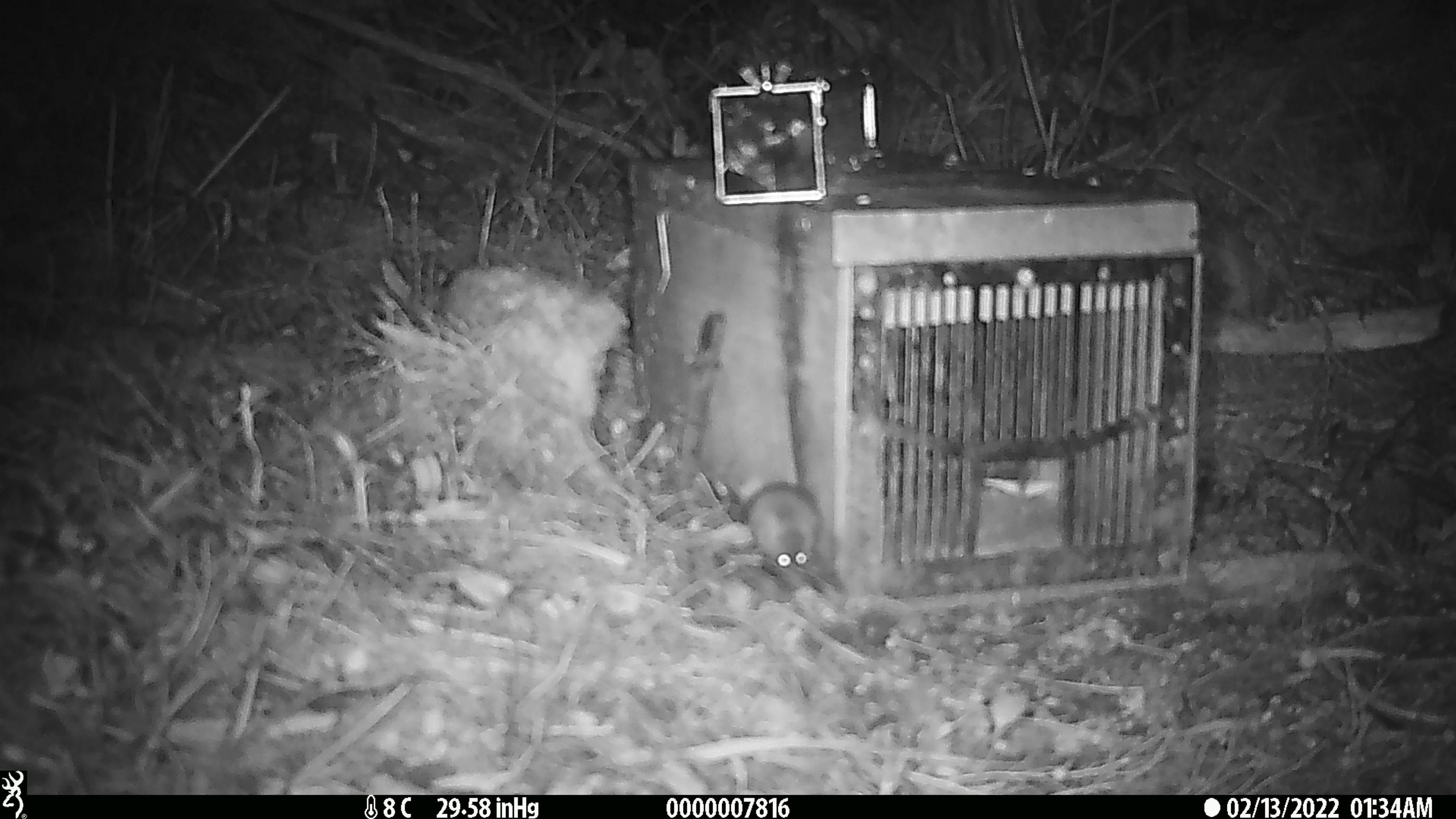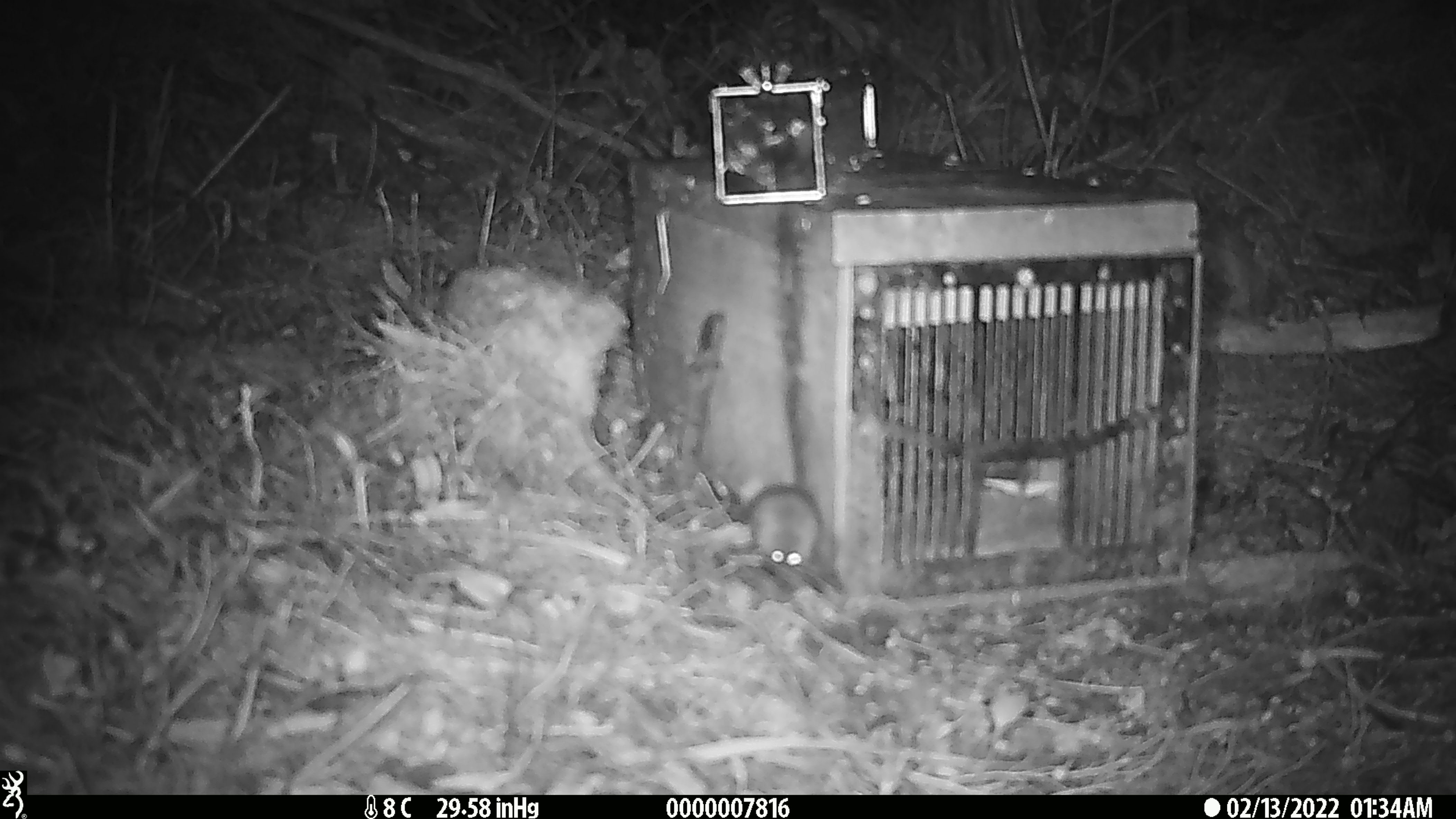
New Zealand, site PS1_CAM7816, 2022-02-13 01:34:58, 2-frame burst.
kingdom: Animalia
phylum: Chordata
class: Mammalia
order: Rodentia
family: Muridae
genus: Mus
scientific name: Mus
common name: mouse